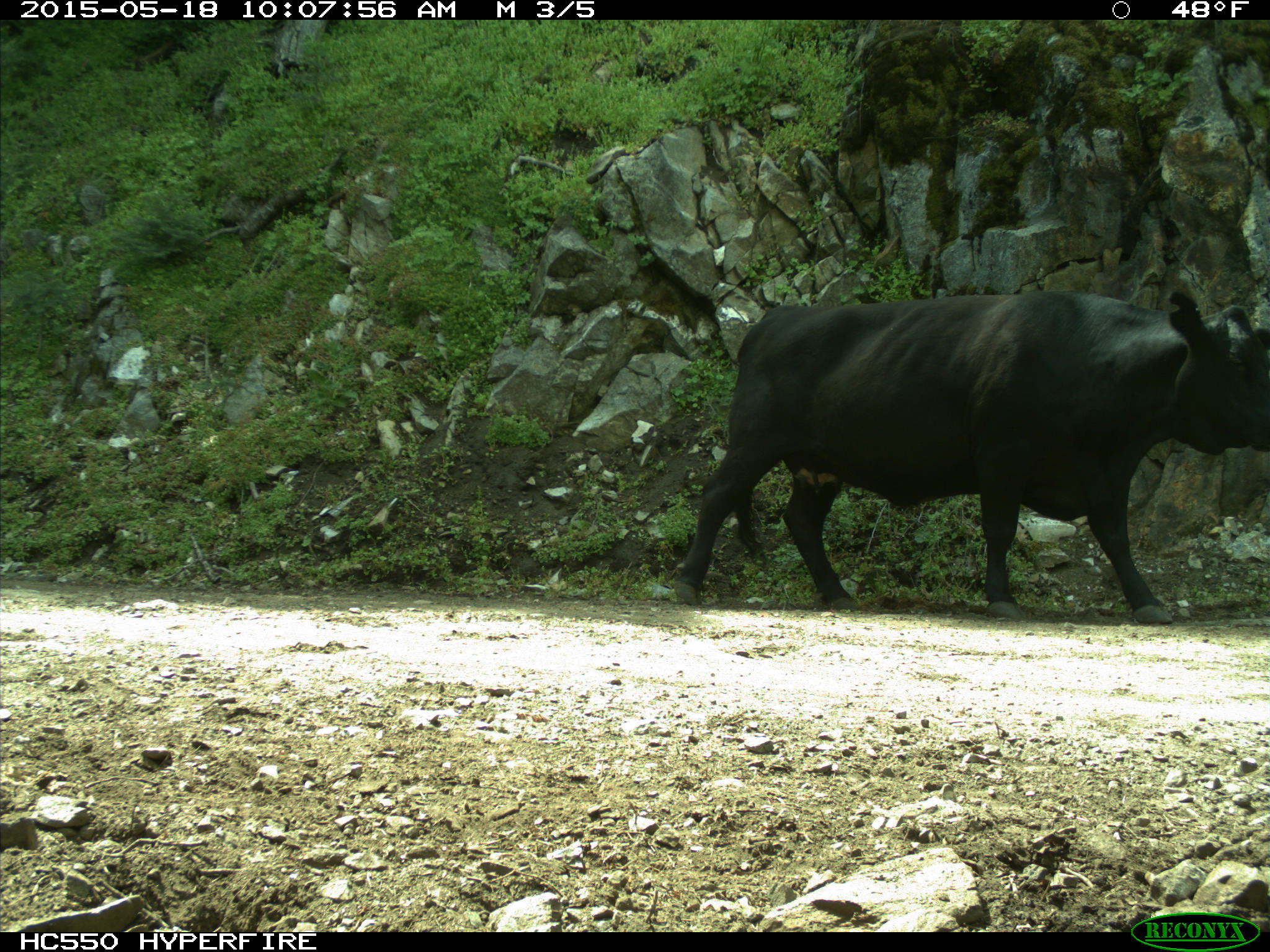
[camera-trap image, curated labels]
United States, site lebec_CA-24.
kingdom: Animalia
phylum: Chordata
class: Mammalia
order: Artiodactyla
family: Bovidae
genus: Bos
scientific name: Bos taurus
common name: domestic cow